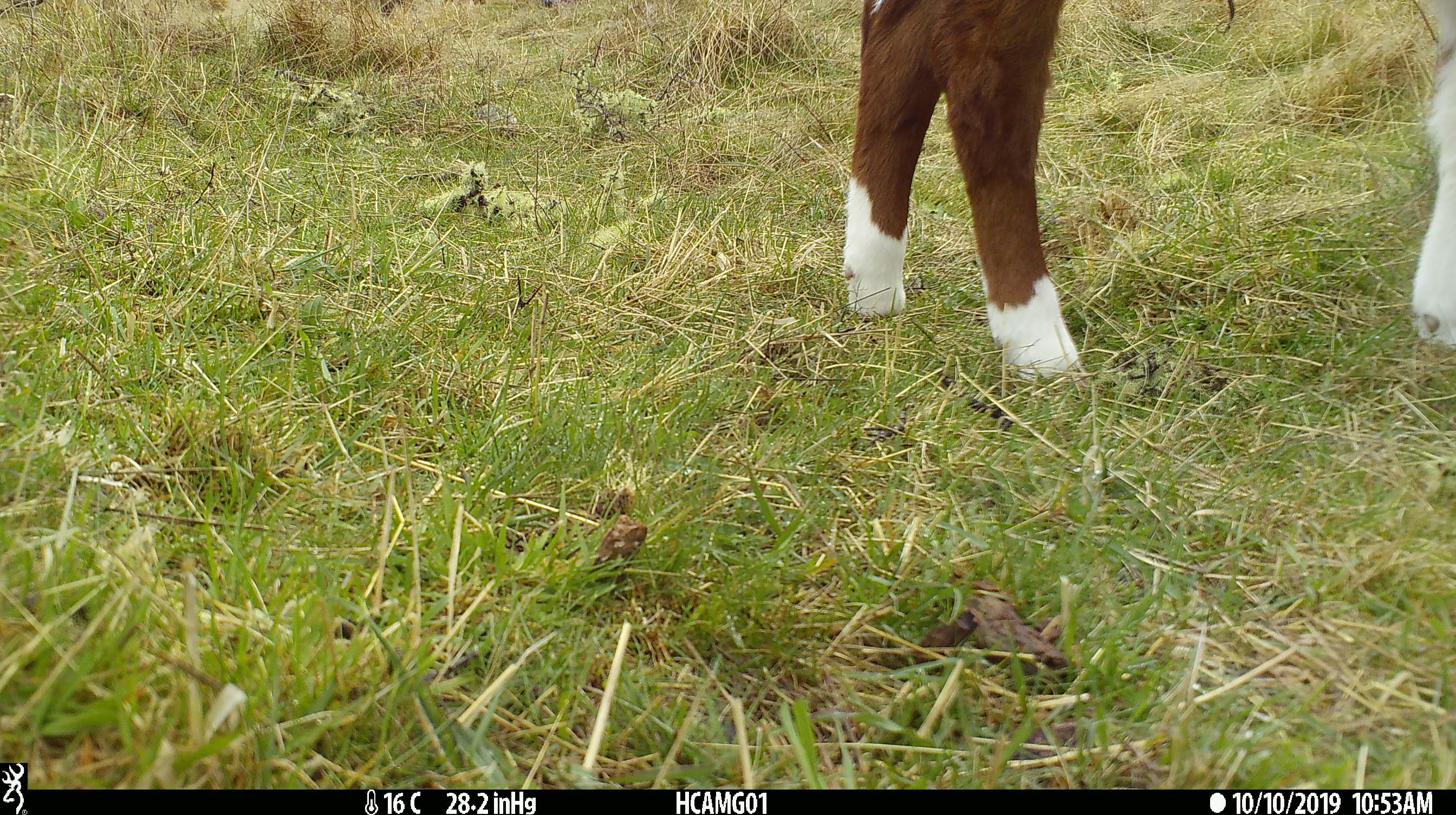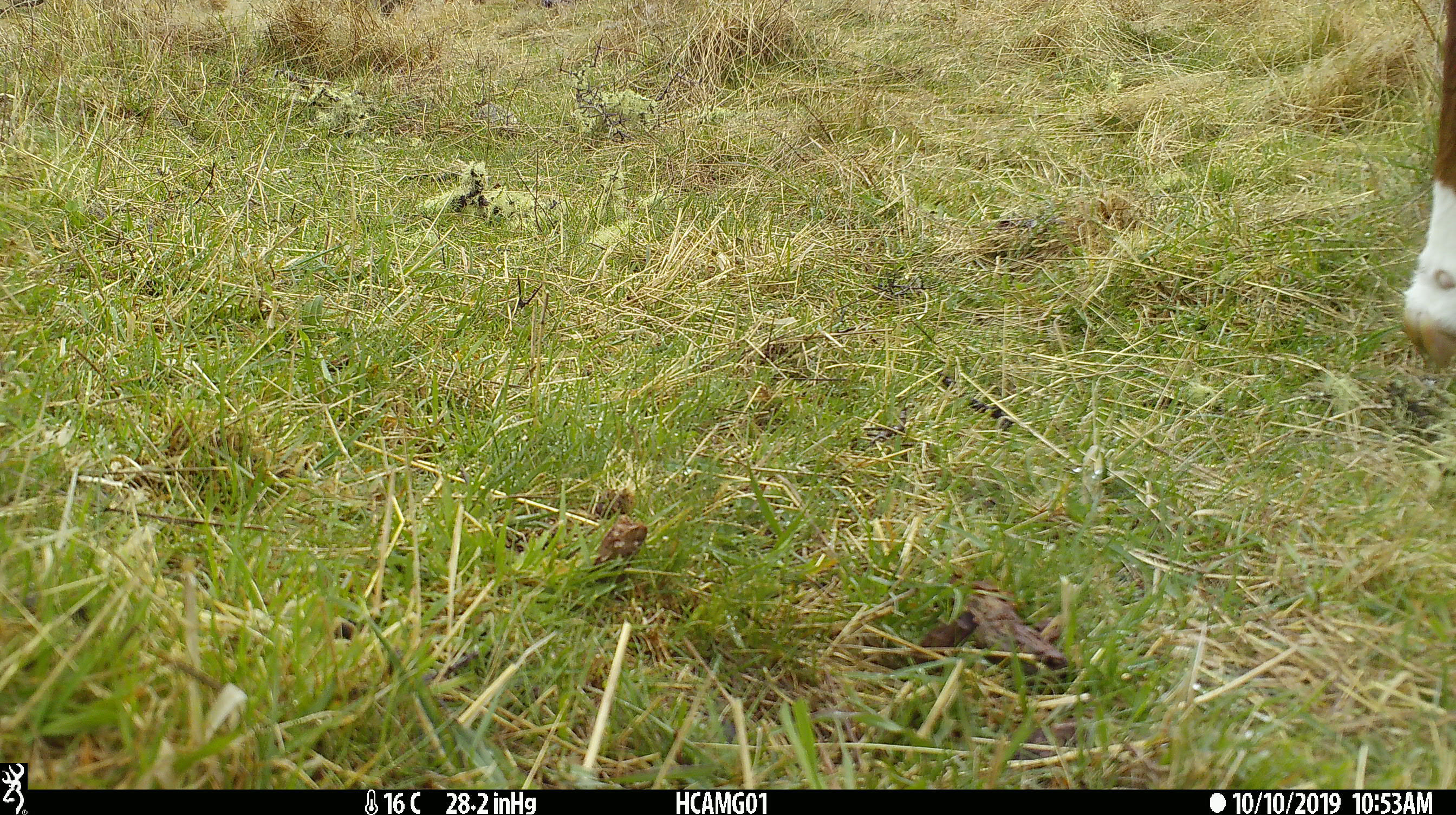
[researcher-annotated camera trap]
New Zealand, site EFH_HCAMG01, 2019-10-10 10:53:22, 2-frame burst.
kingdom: Animalia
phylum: Chordata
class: Mammalia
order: Artiodactyla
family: Bovidae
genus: Bos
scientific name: Bos taurus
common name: domestic cow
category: cow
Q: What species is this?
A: Cow (domestic cow) (Bos taurus).